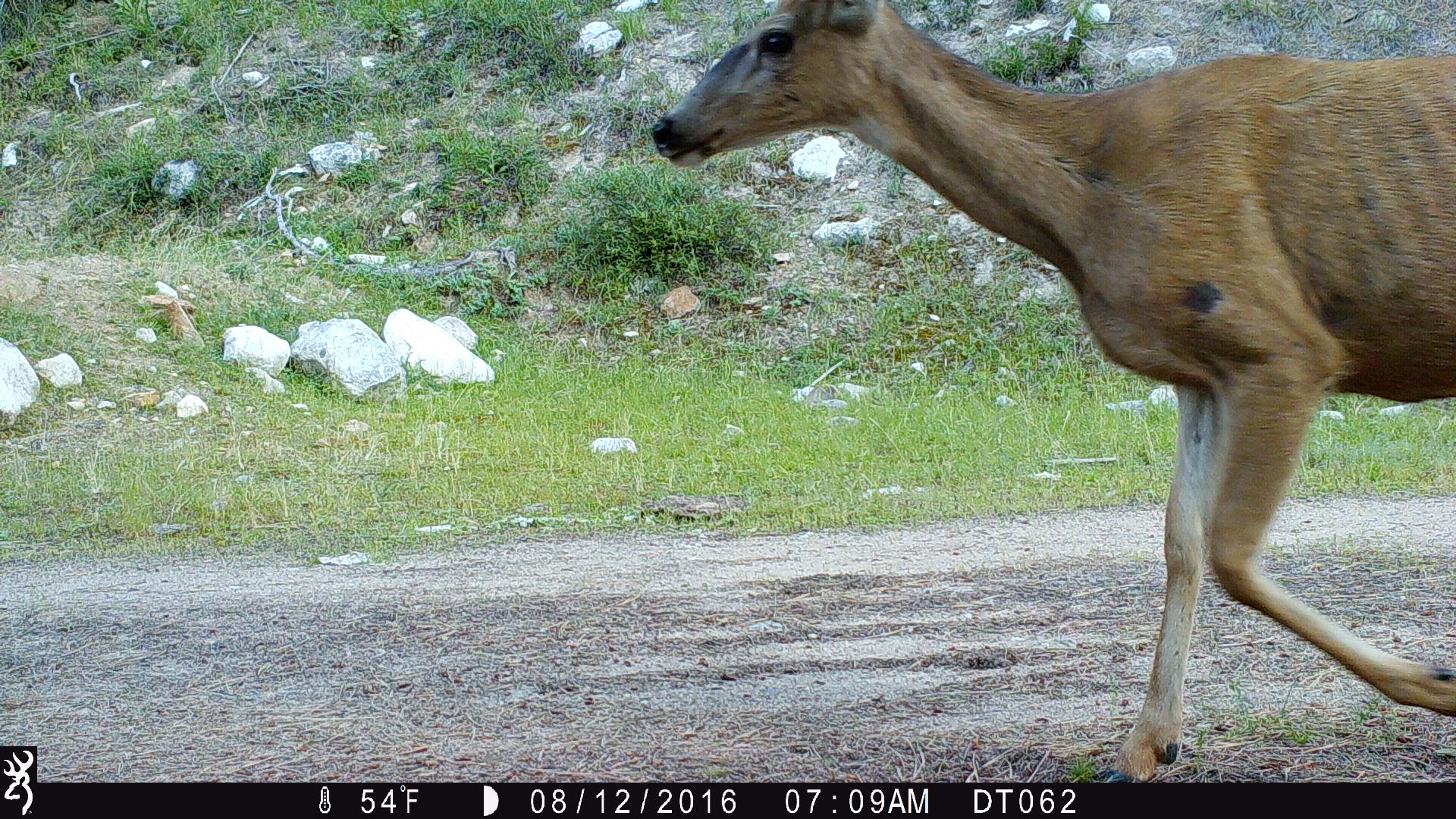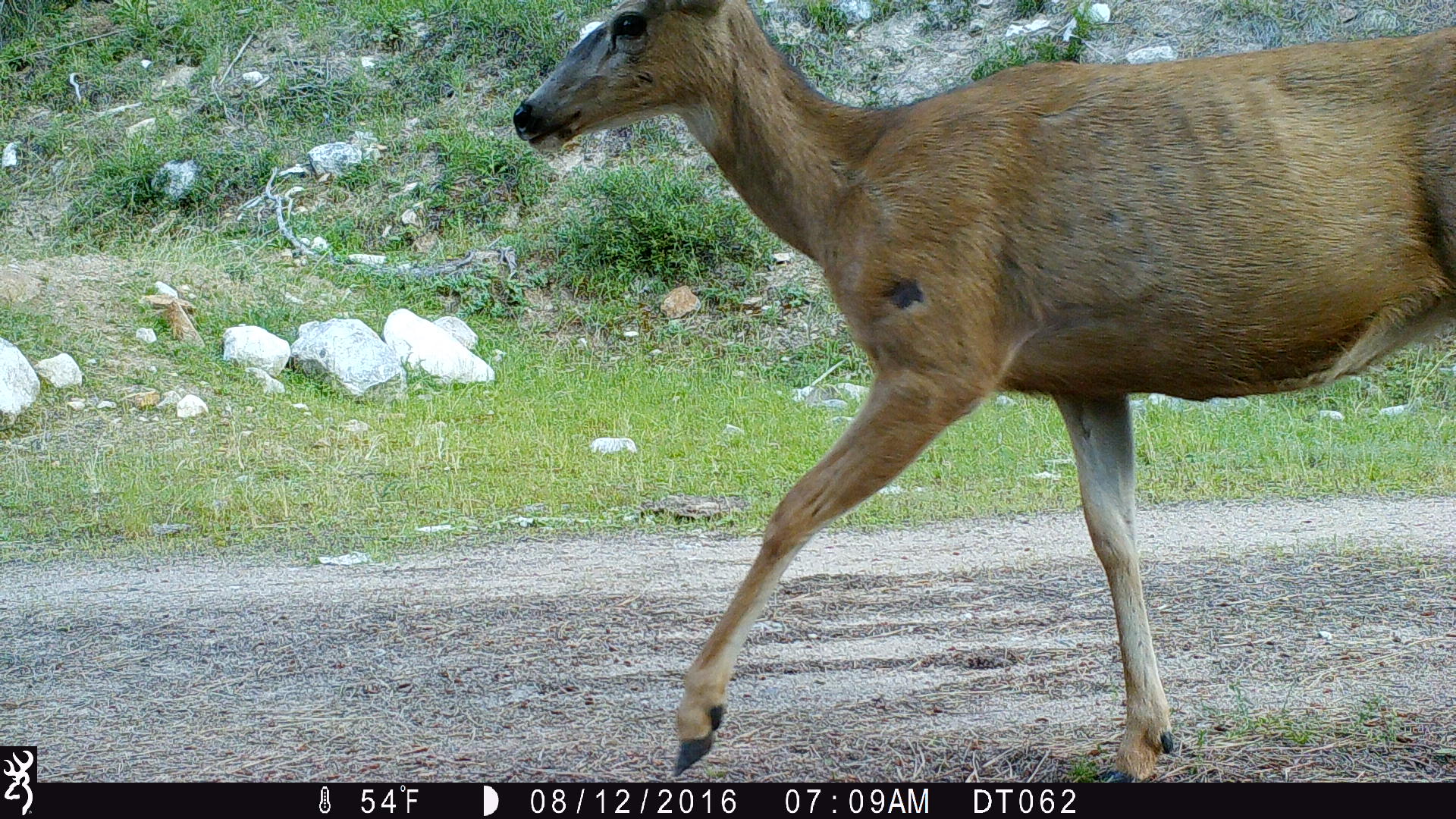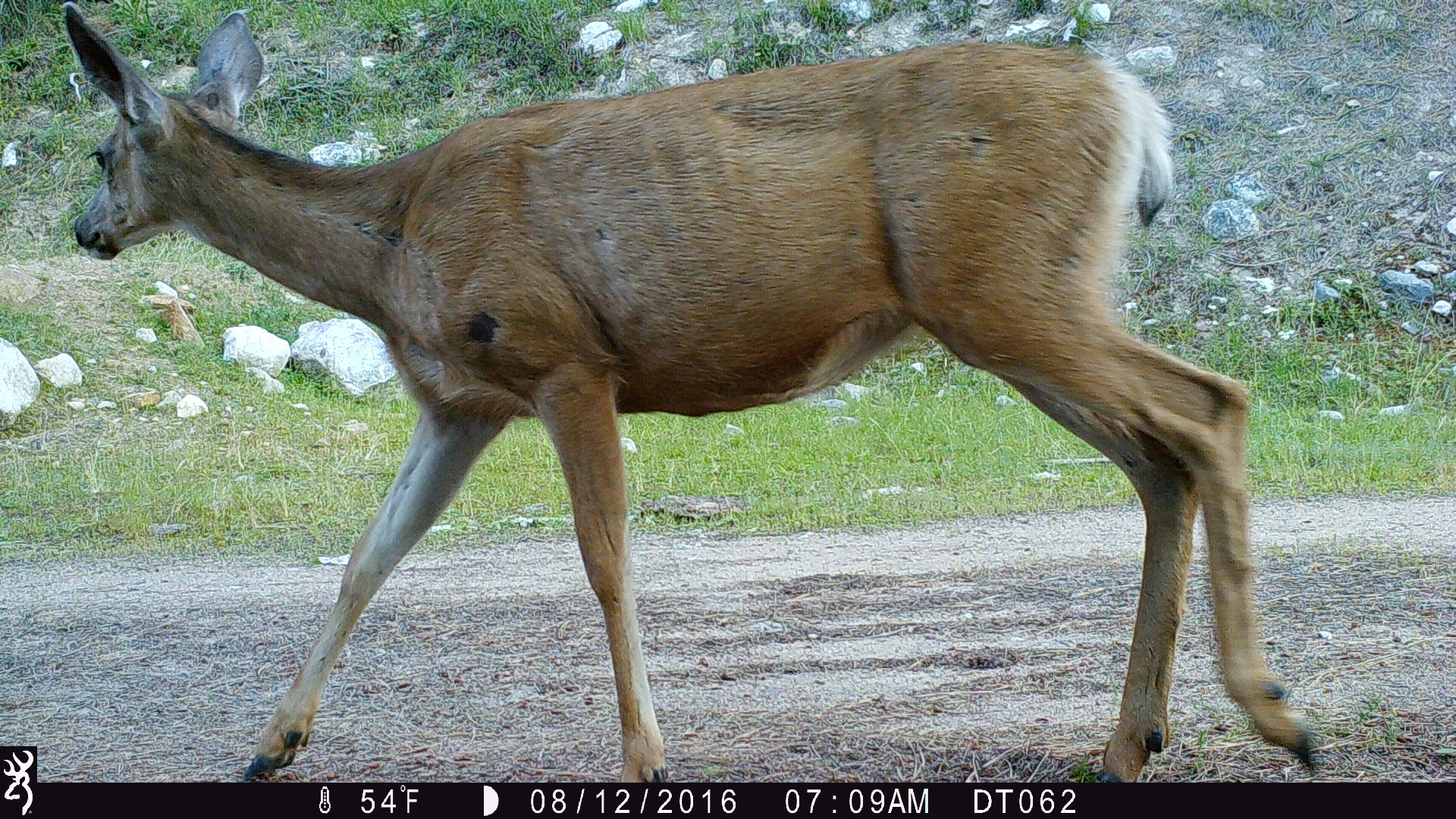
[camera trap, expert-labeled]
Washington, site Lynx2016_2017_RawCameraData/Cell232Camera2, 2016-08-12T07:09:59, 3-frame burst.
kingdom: Animalia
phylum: Chordata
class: Mammalia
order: Artiodactyla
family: Cervidae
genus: Odocoileus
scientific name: Odocoileus hemionus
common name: mule deer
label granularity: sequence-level